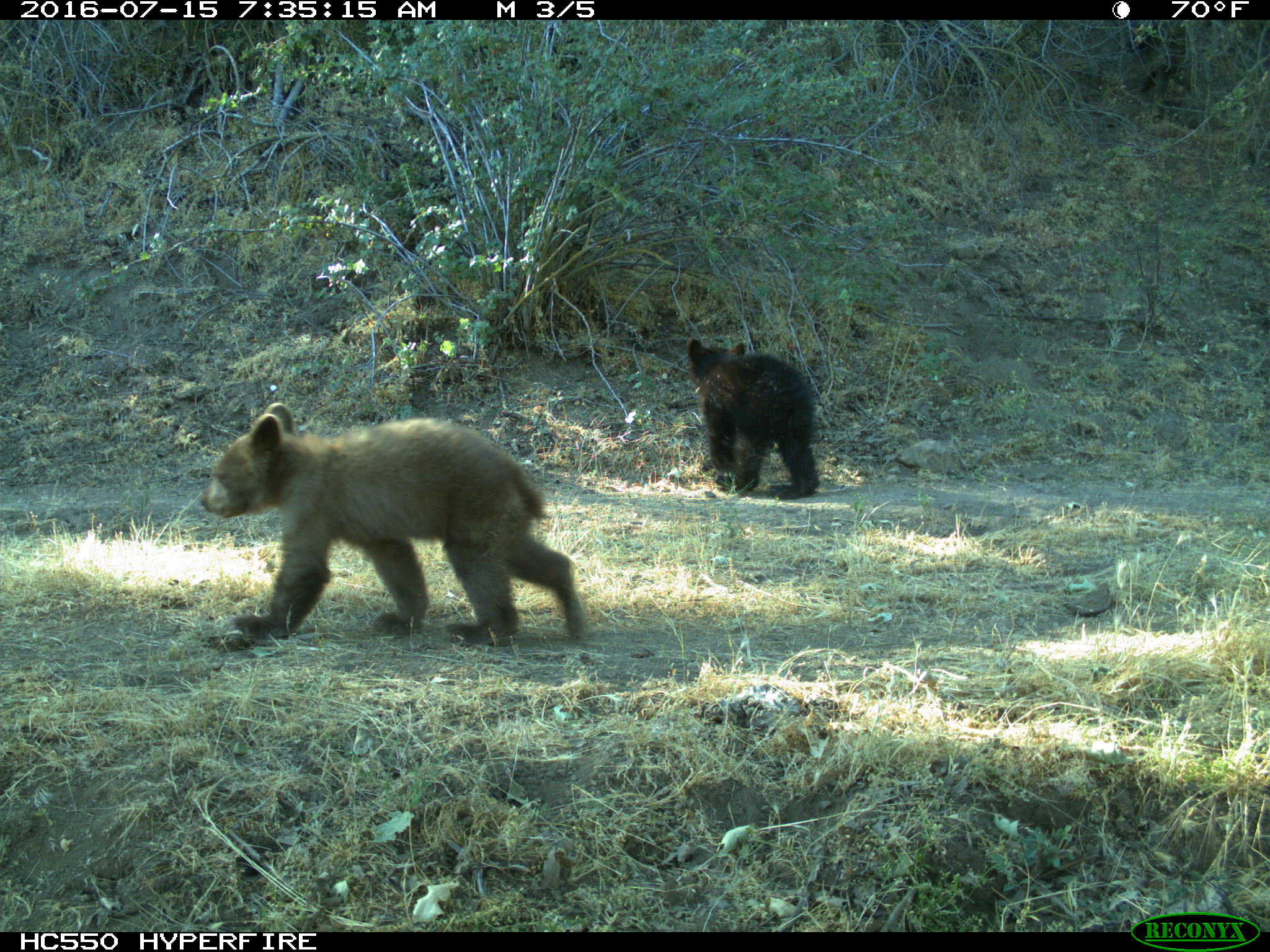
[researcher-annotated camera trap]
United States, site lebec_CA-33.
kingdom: Animalia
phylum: Chordata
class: Mammalia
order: Carnivora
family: Ursidae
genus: Ursus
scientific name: Ursus americanus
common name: american black bear